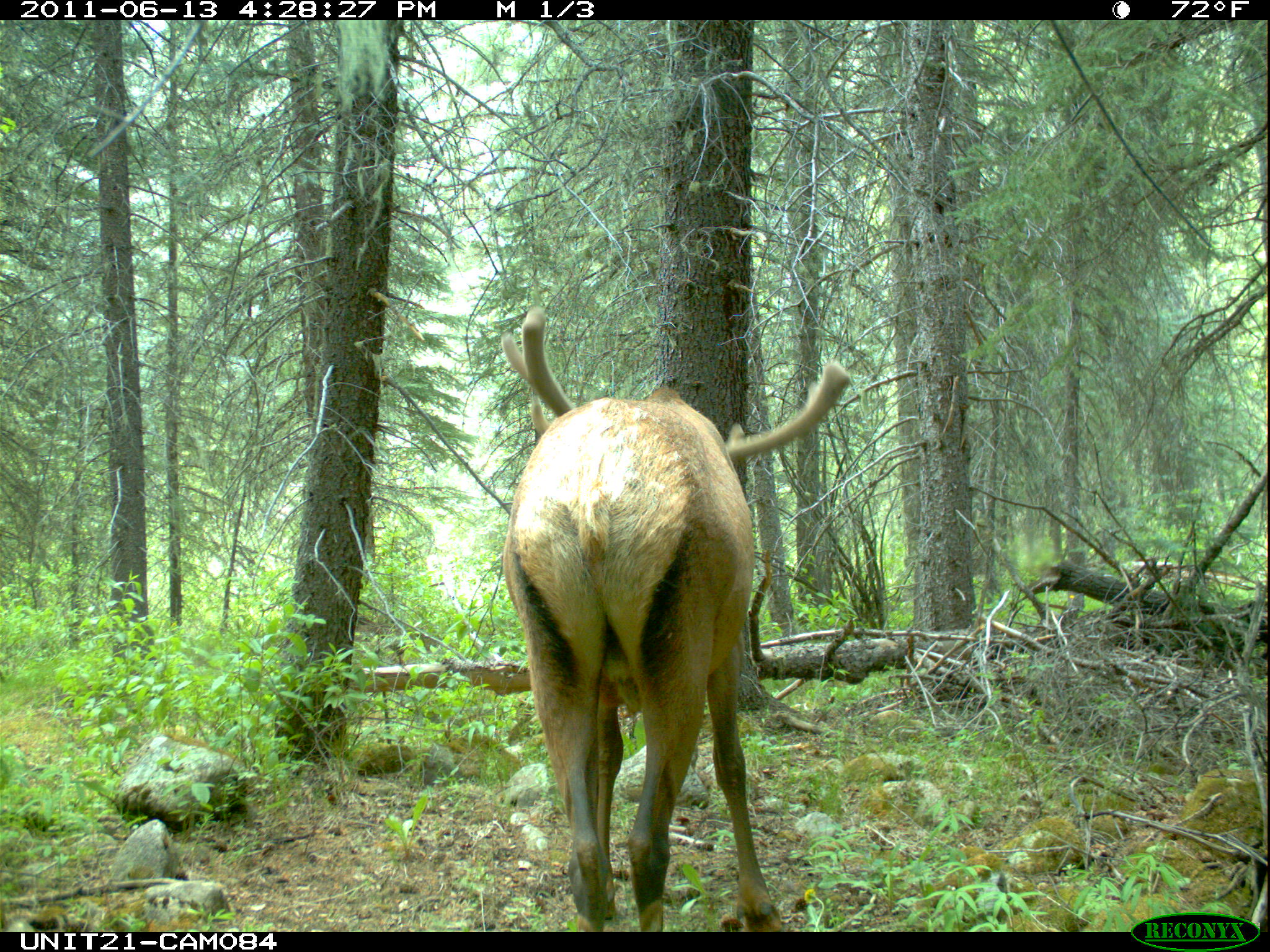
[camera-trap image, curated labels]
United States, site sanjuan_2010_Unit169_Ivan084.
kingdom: Animalia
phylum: Chordata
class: Mammalia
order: Artiodactyla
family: Cervidae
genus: Cervus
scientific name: Cervus elaphus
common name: red deer